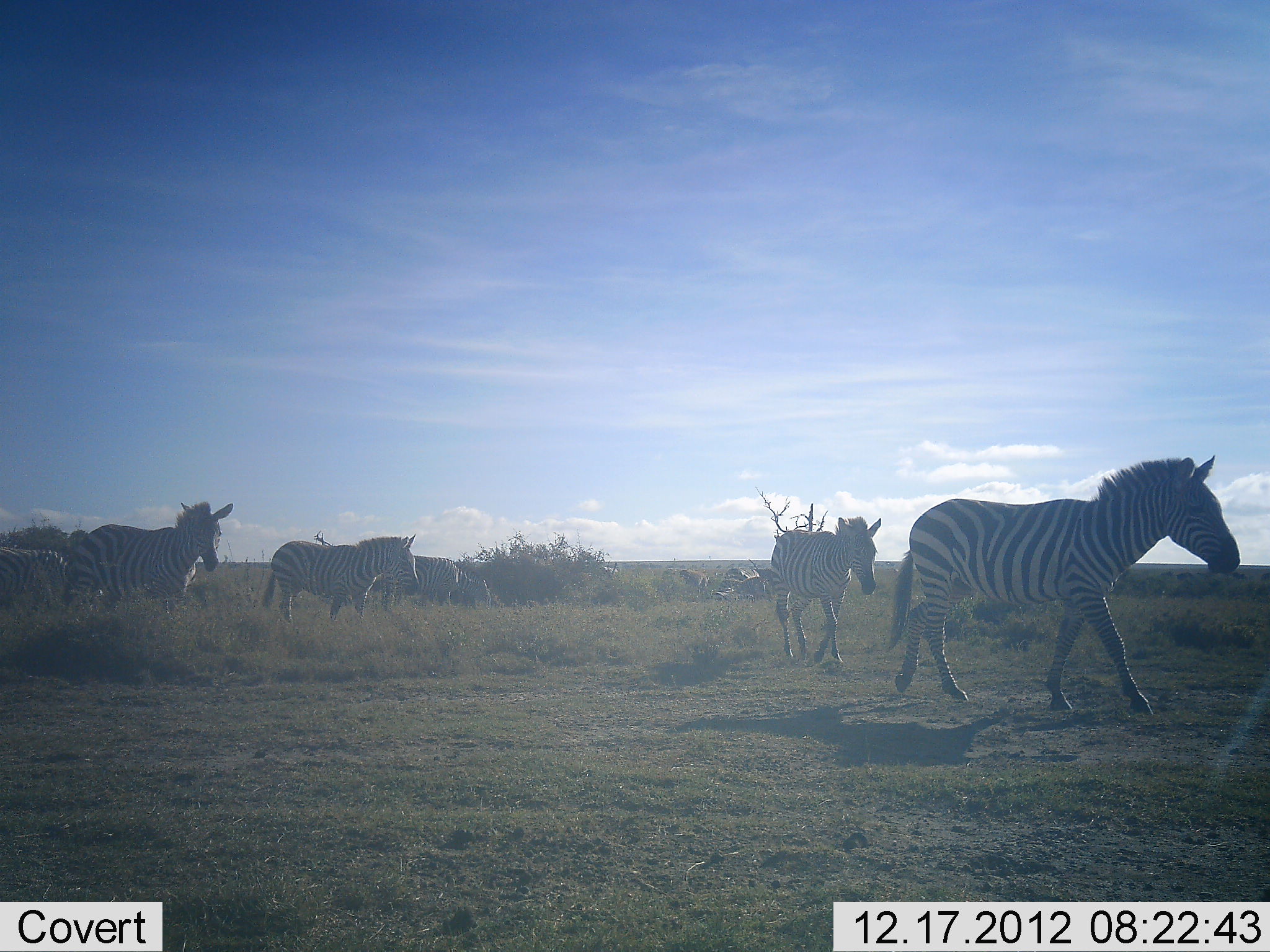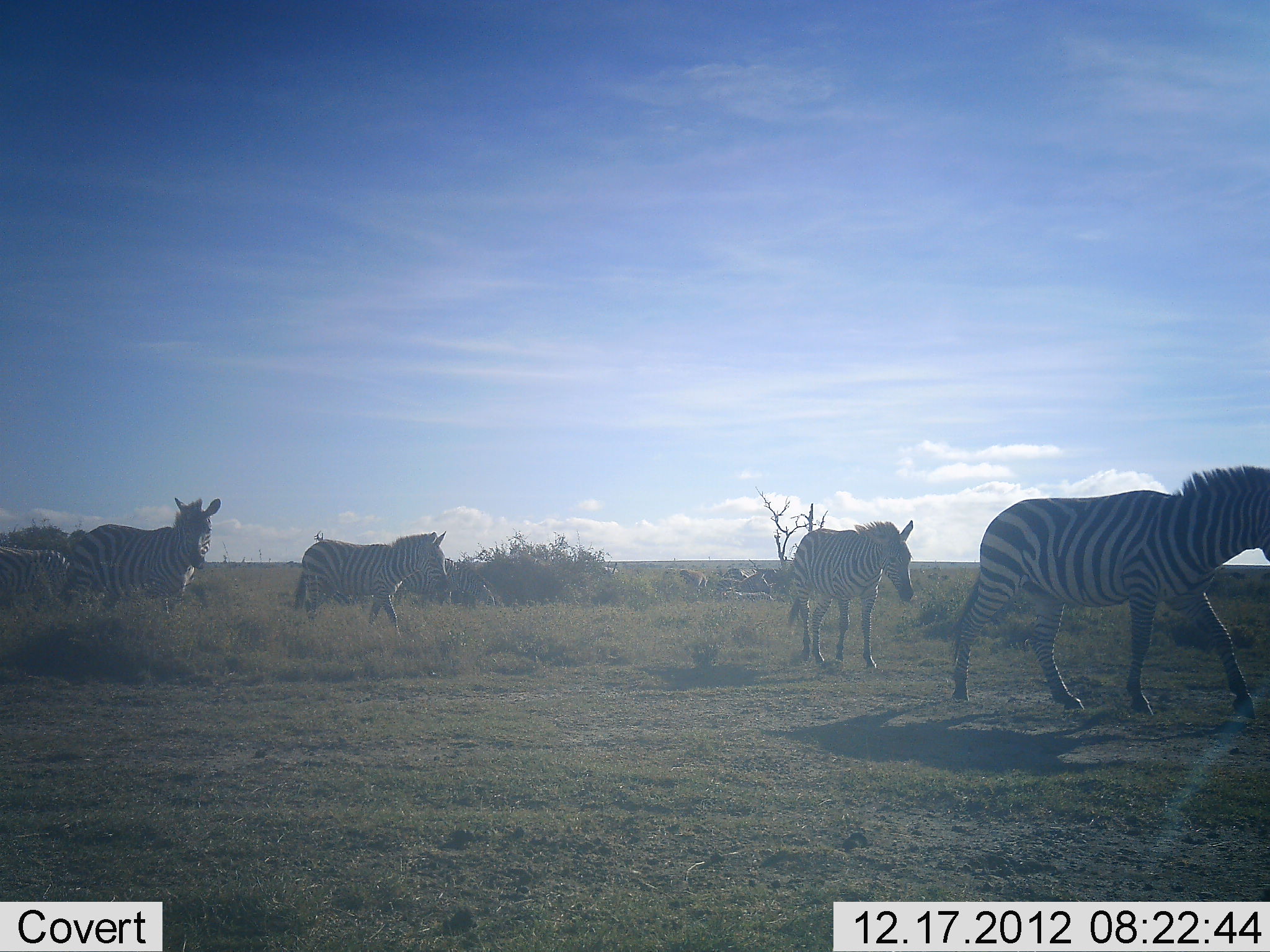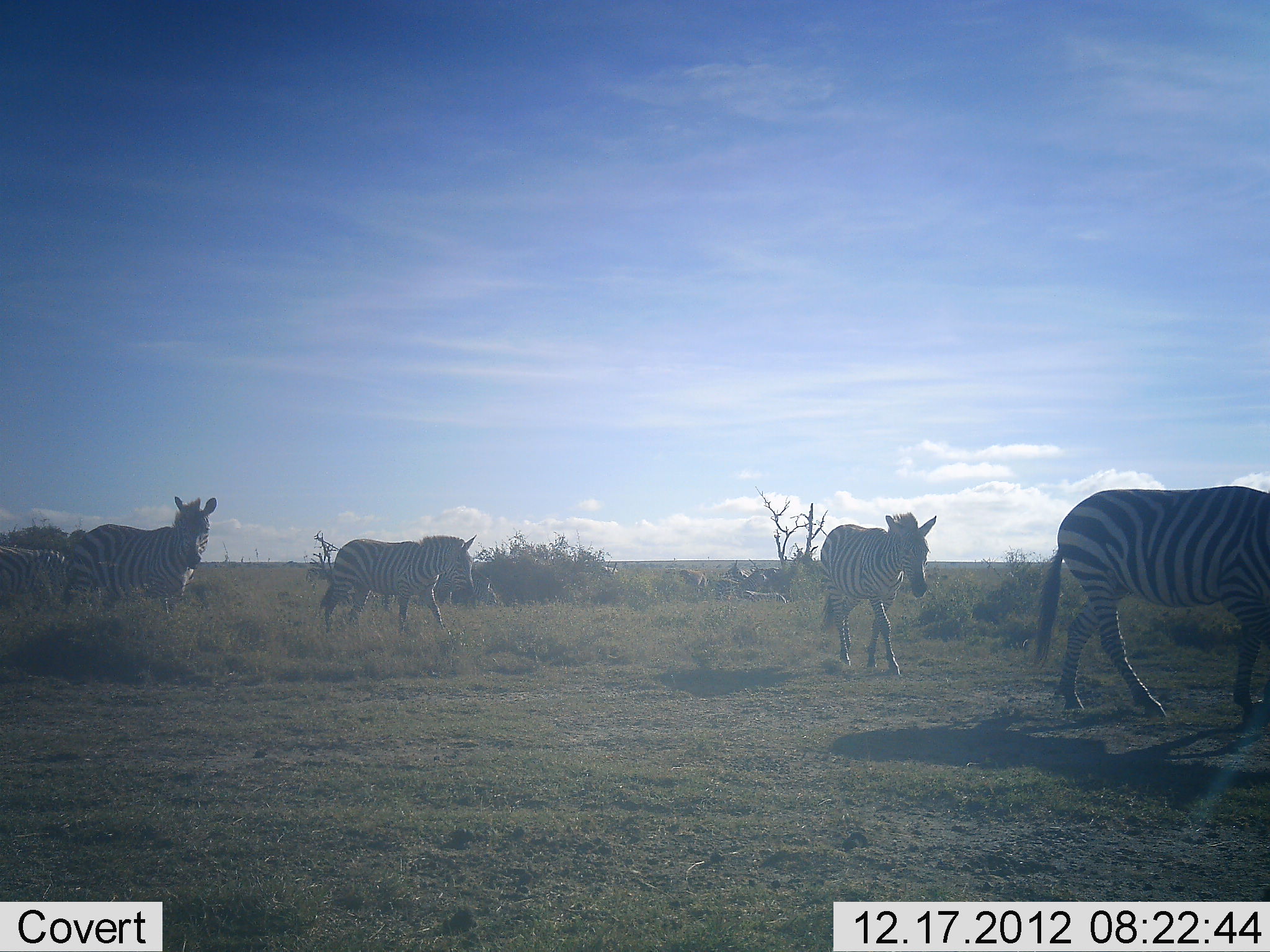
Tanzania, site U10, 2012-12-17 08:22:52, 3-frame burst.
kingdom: Animalia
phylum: Chordata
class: Mammalia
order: Perissodactyla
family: Equidae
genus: Equus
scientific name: Equus quagga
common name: plains zebra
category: zebra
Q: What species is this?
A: Zebra (plains zebra) (Equus quagga).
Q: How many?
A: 6.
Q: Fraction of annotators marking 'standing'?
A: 20%.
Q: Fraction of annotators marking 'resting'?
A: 0%.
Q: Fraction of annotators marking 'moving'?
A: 100%.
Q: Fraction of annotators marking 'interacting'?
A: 0%.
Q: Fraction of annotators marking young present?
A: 0%.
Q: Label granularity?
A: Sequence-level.